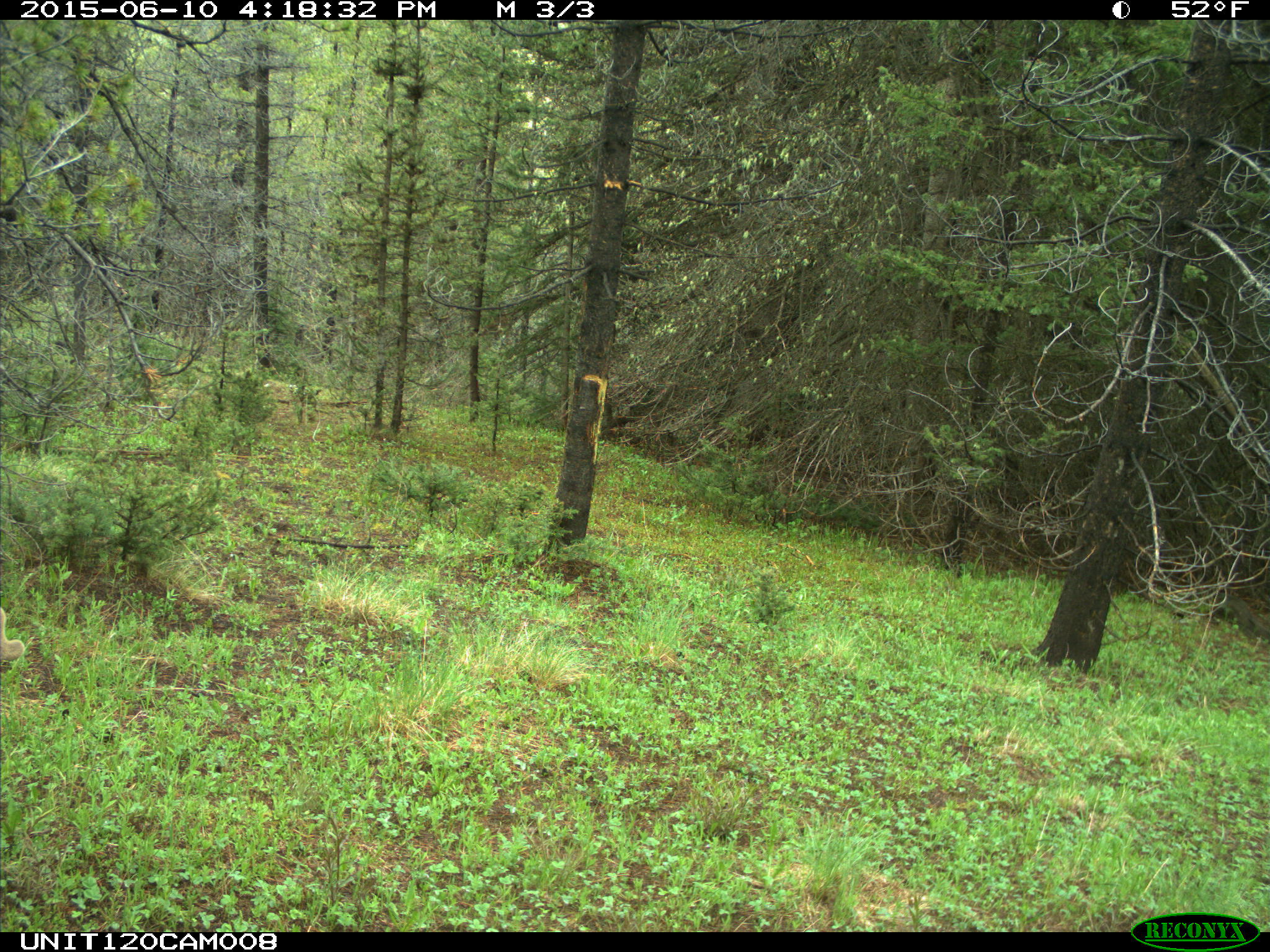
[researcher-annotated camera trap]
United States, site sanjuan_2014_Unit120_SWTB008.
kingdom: Animalia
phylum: Chordata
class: Mammalia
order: Artiodactyla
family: Cervidae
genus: Odocoileus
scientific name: Odocoileus hemionus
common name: mule deer